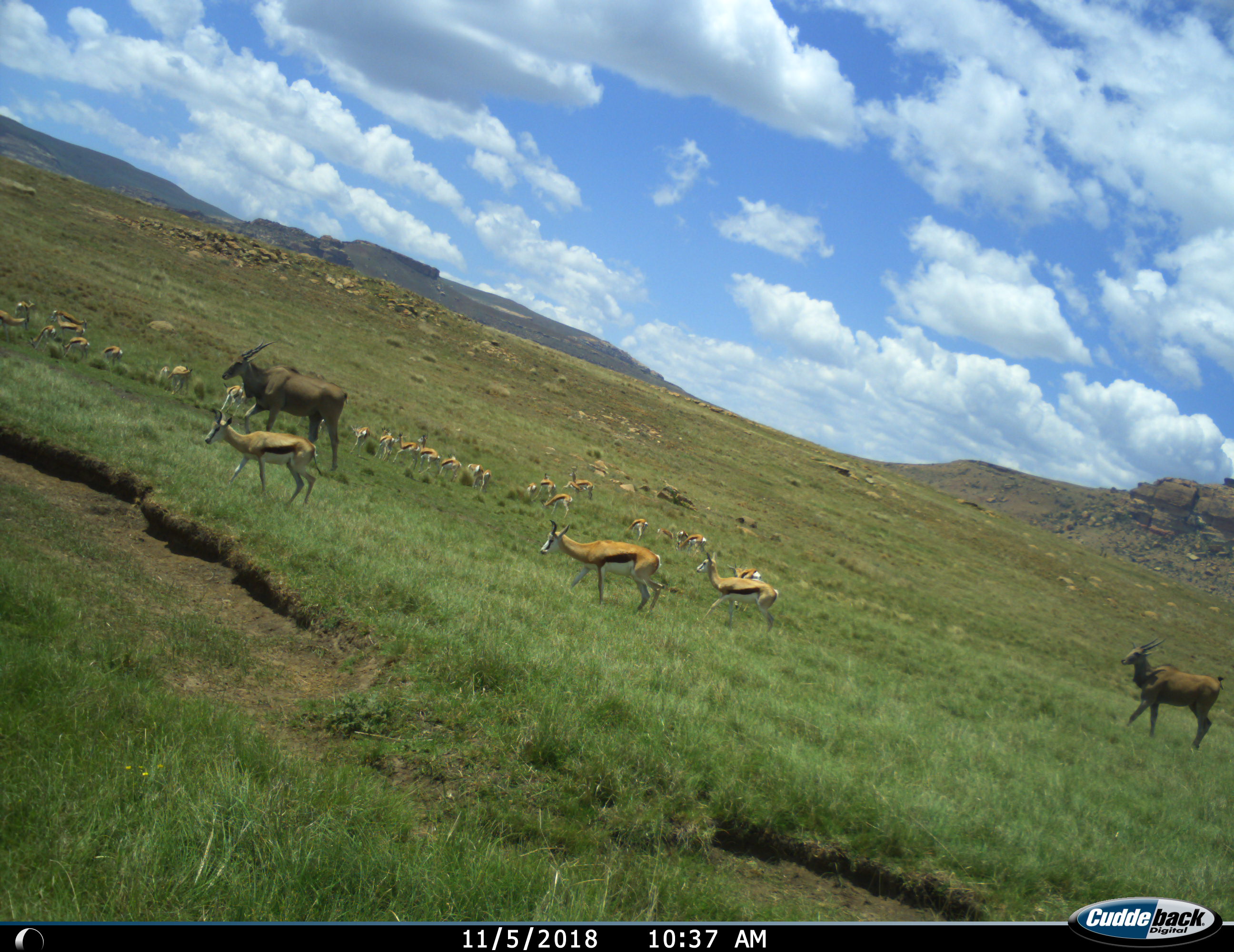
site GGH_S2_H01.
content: unidentified animal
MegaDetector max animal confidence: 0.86